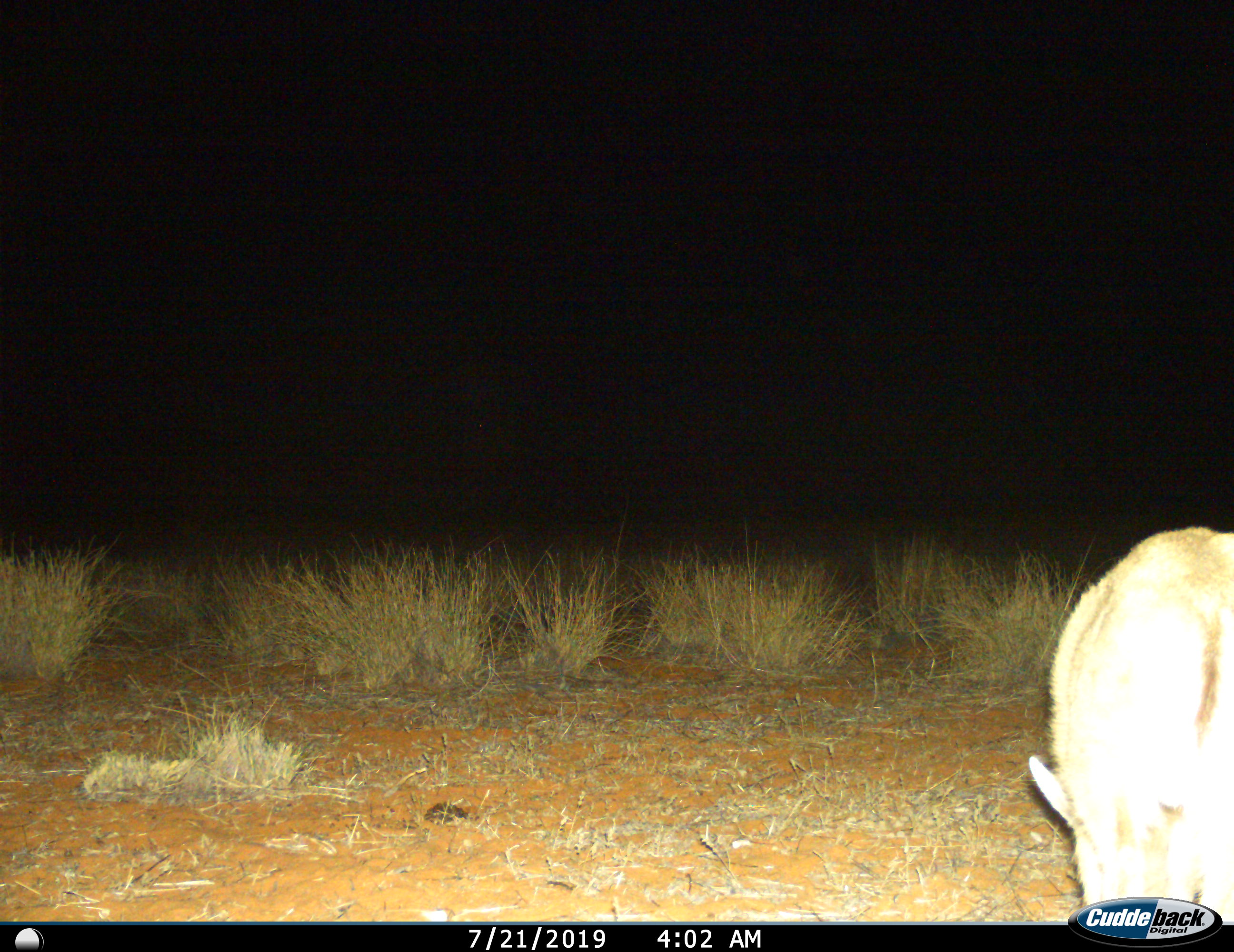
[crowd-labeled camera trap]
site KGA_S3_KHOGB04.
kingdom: Animalia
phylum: Chordata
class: Mammalia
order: Artiodactyla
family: Bovidae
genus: Raphicerus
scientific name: Raphicerus campestris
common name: steenbok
Steenbok (Raphicerus campestris), count 1. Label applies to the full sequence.